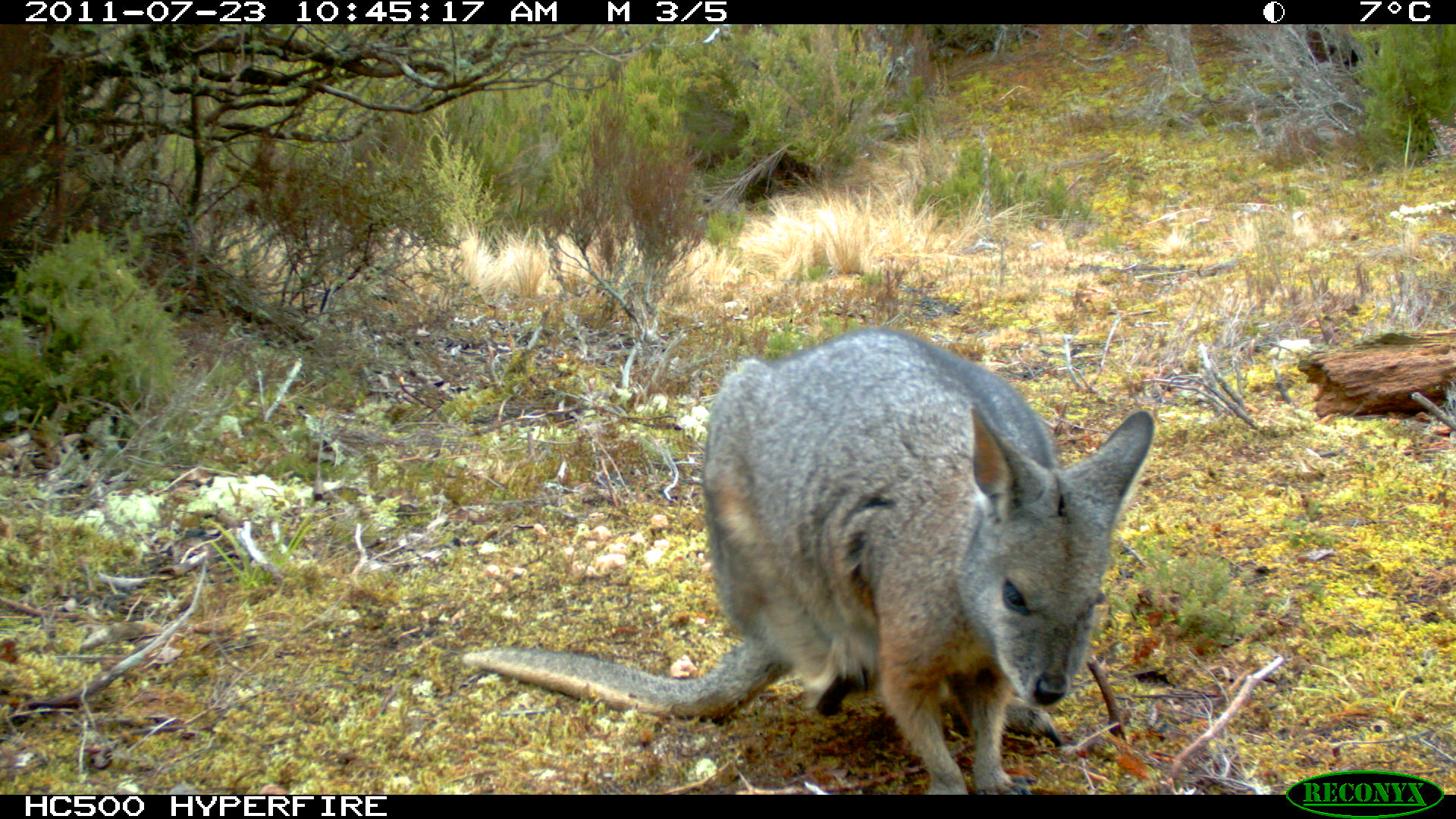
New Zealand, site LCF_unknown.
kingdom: Animalia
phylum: Chordata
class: Mammalia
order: Diprotodontia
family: Macropodidae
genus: Notamacropus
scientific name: Notamacropus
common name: wallaby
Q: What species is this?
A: Wallaby (Notamacropus).